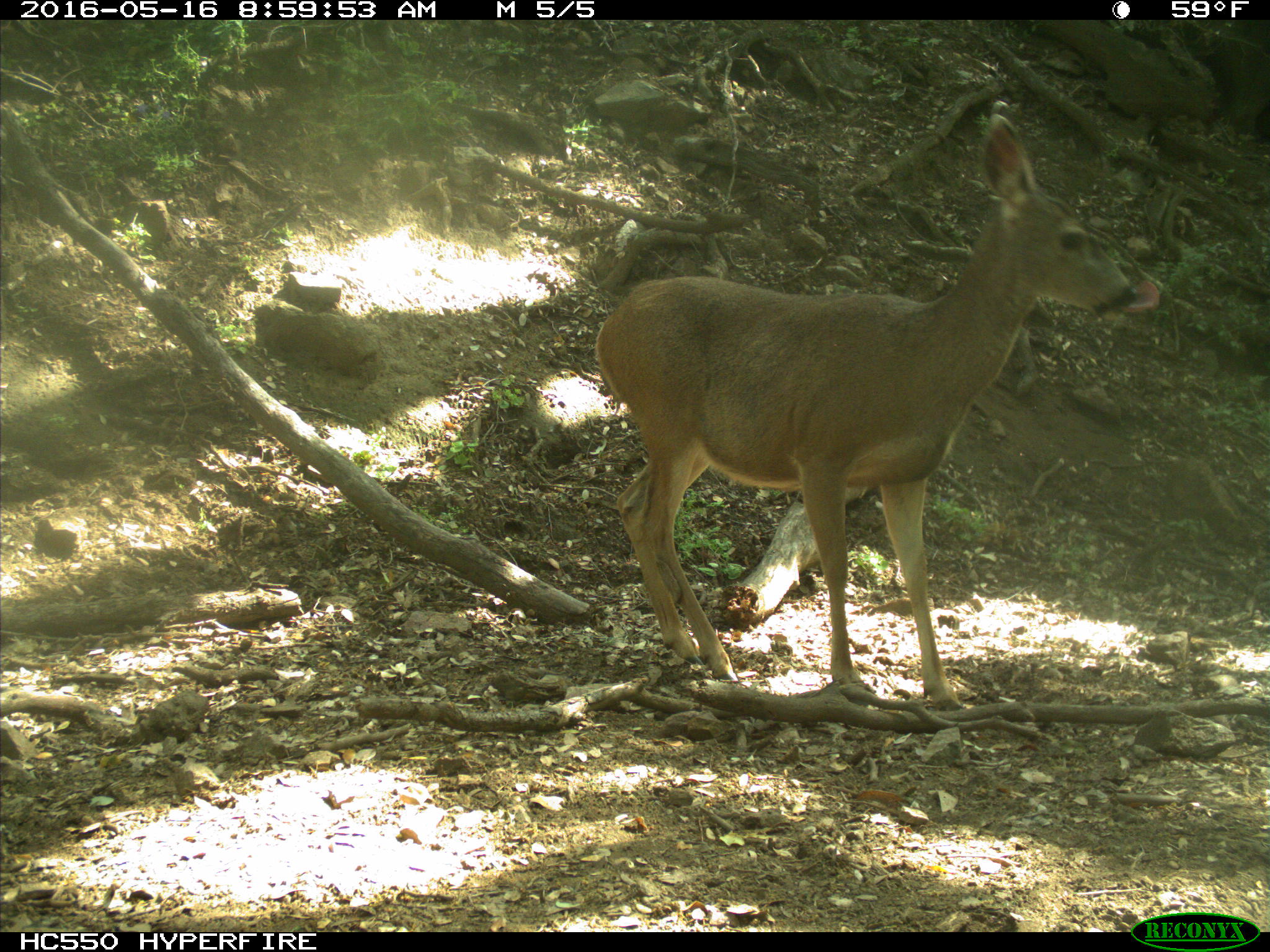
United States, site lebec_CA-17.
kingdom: Animalia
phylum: Chordata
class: Mammalia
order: Artiodactyla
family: Cervidae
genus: Odocoileus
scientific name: Odocoileus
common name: deer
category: unidentified deer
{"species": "unidentified deer (deer) (Odocoileus)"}